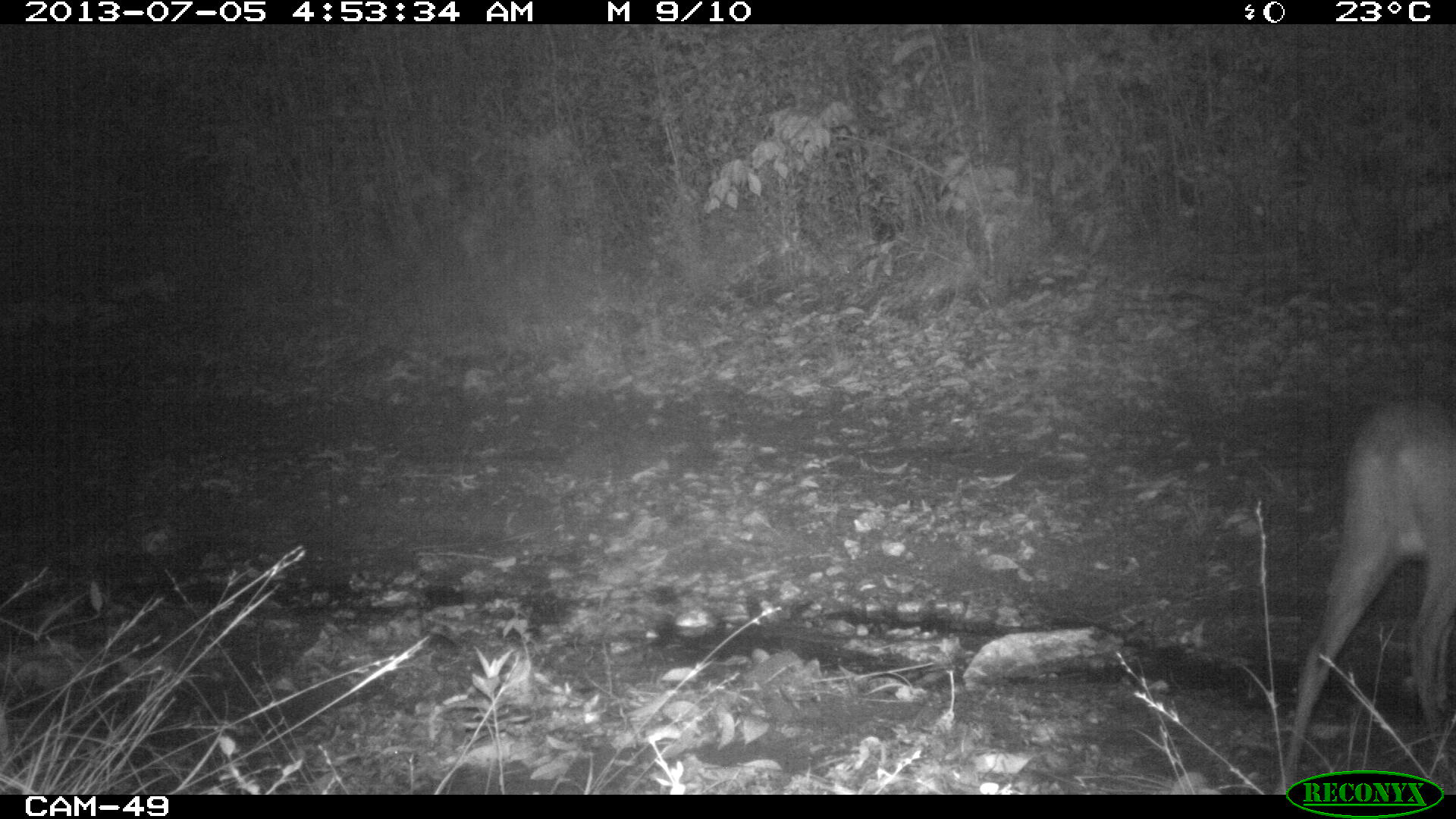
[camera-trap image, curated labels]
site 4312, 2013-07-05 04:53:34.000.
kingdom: Animalia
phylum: Chordata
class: Mammalia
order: Artiodactyla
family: Cervidae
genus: Mazama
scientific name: Mazama temama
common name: central american red brocket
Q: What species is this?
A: Mazama temama (central american red brocket).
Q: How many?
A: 1.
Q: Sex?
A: Female.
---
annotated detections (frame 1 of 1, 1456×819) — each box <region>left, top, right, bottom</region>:
mazama temama: <region>1274, 398, 1456, 794</region>